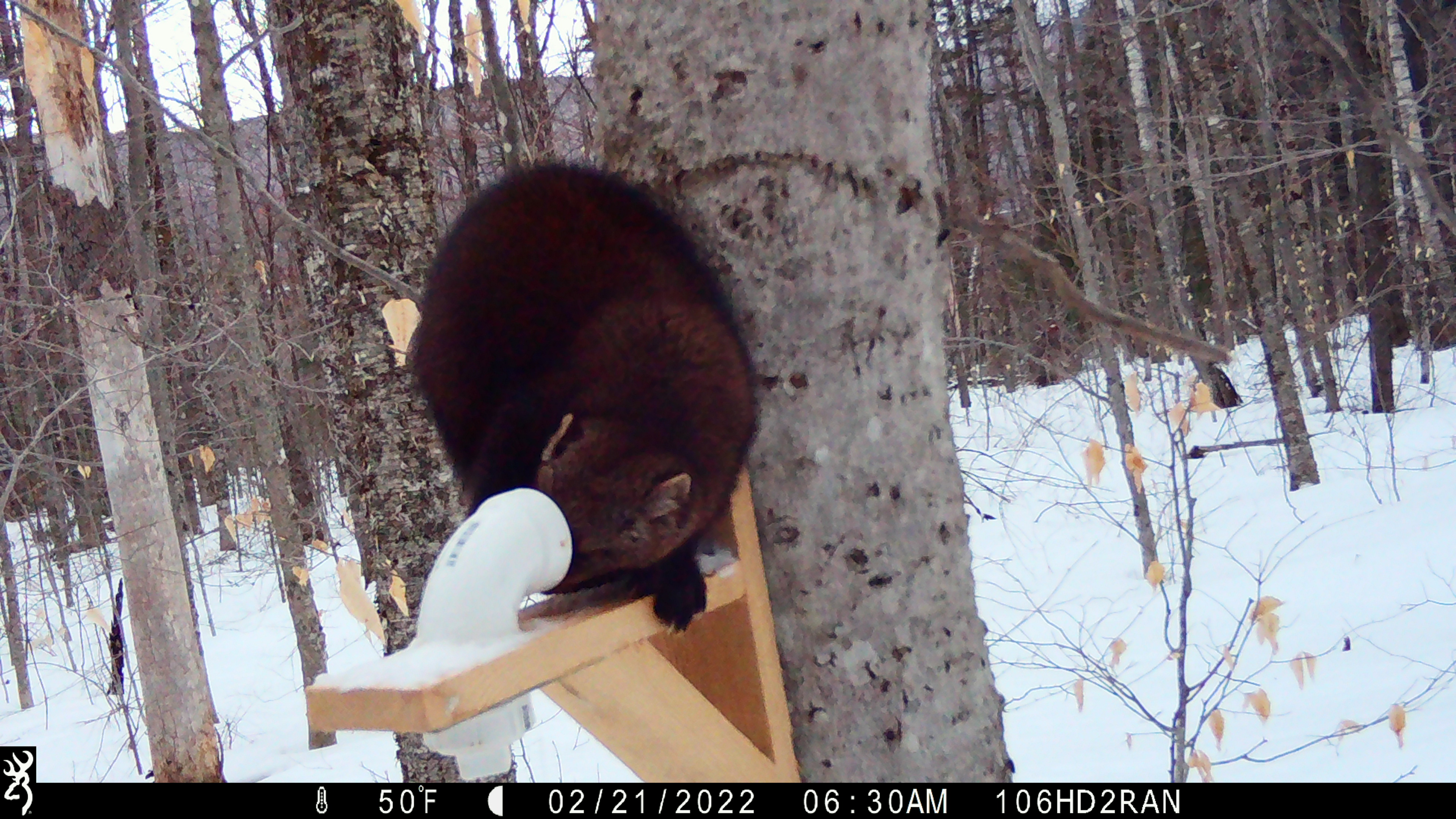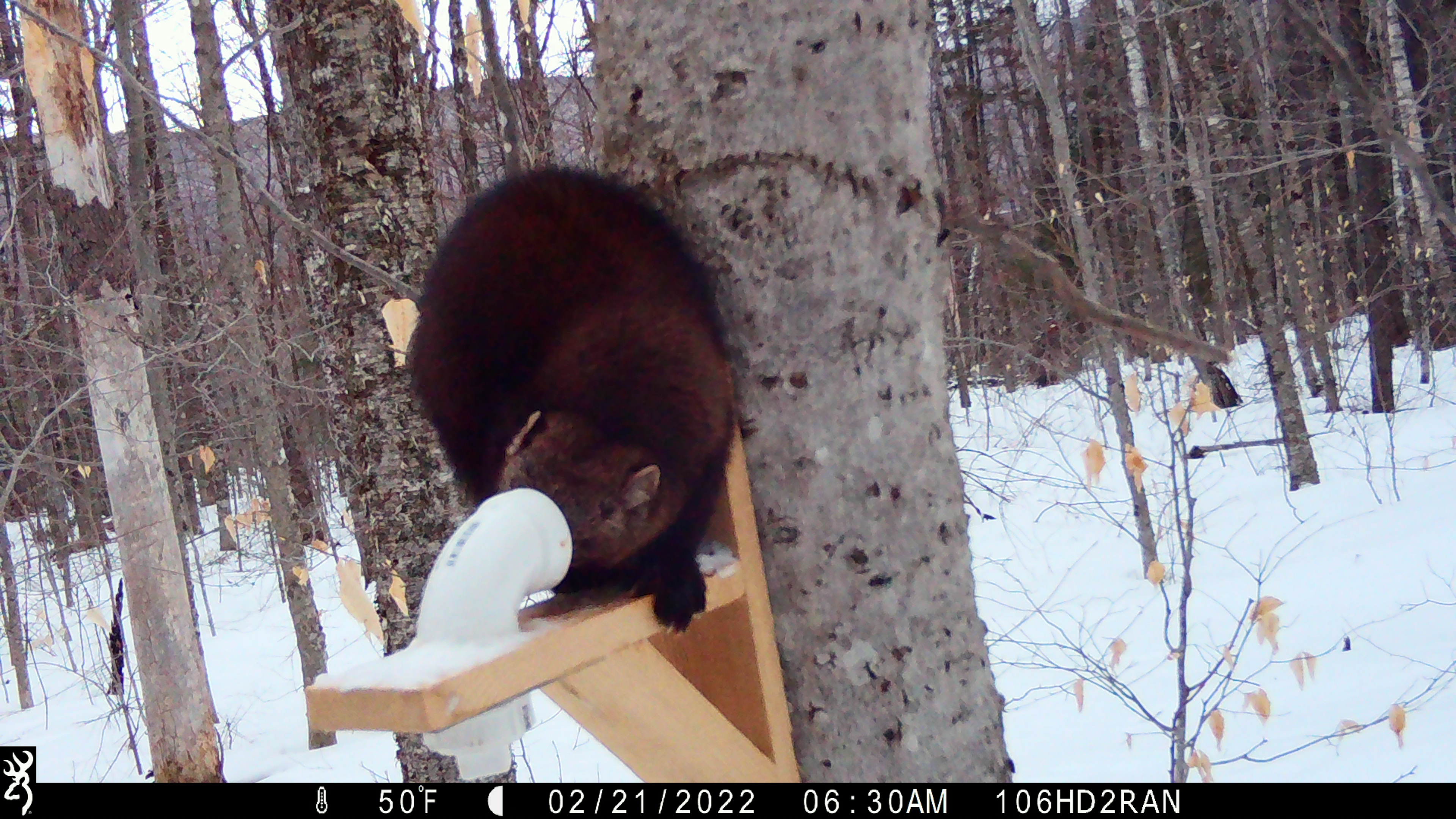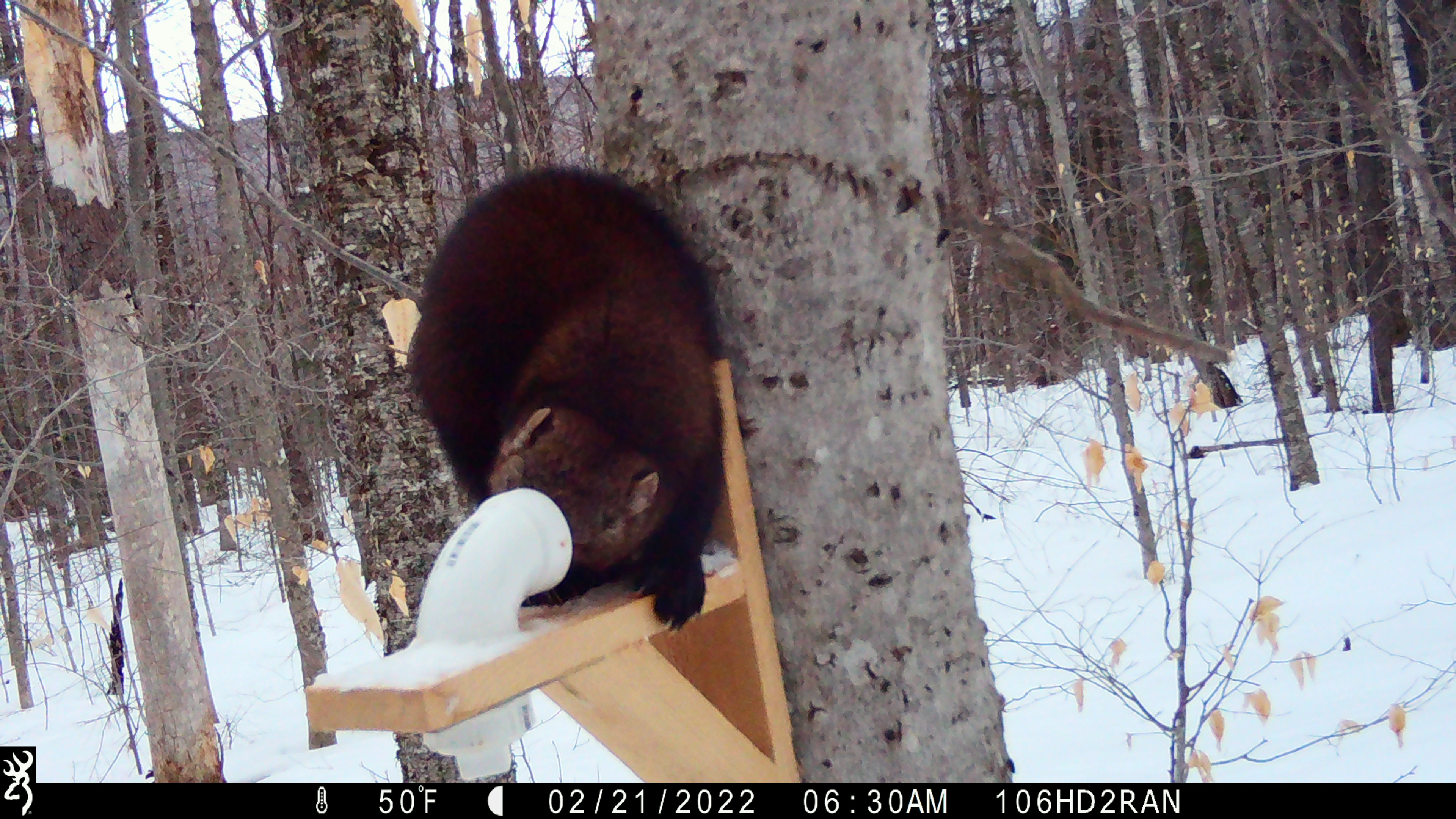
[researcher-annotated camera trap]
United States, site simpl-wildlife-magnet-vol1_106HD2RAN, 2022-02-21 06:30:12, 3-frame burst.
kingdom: Animalia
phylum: Chordata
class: Mammalia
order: Carnivora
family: Mustelidae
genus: Pekania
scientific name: Pekania pennanti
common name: fisher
Fisher (Pekania pennanti).